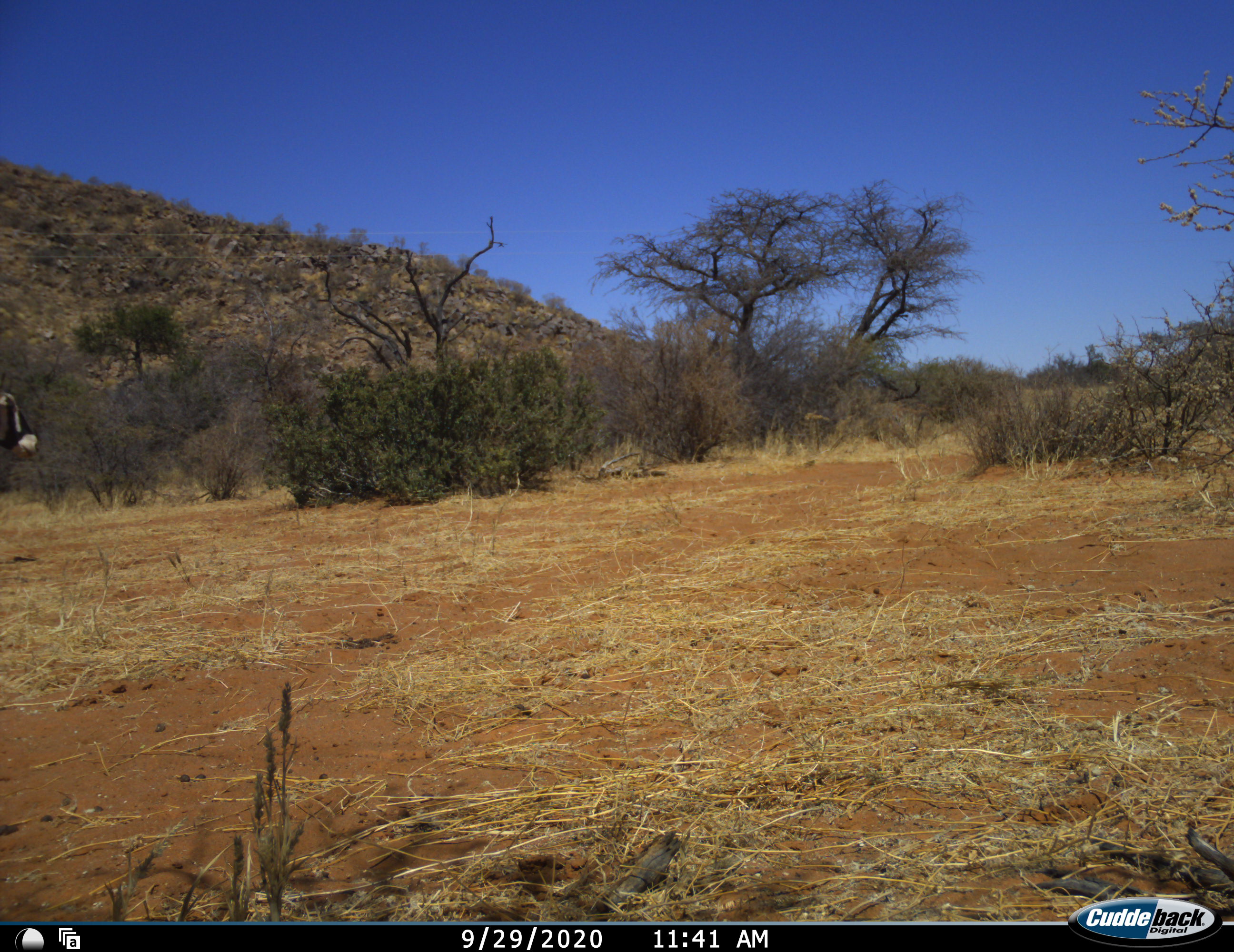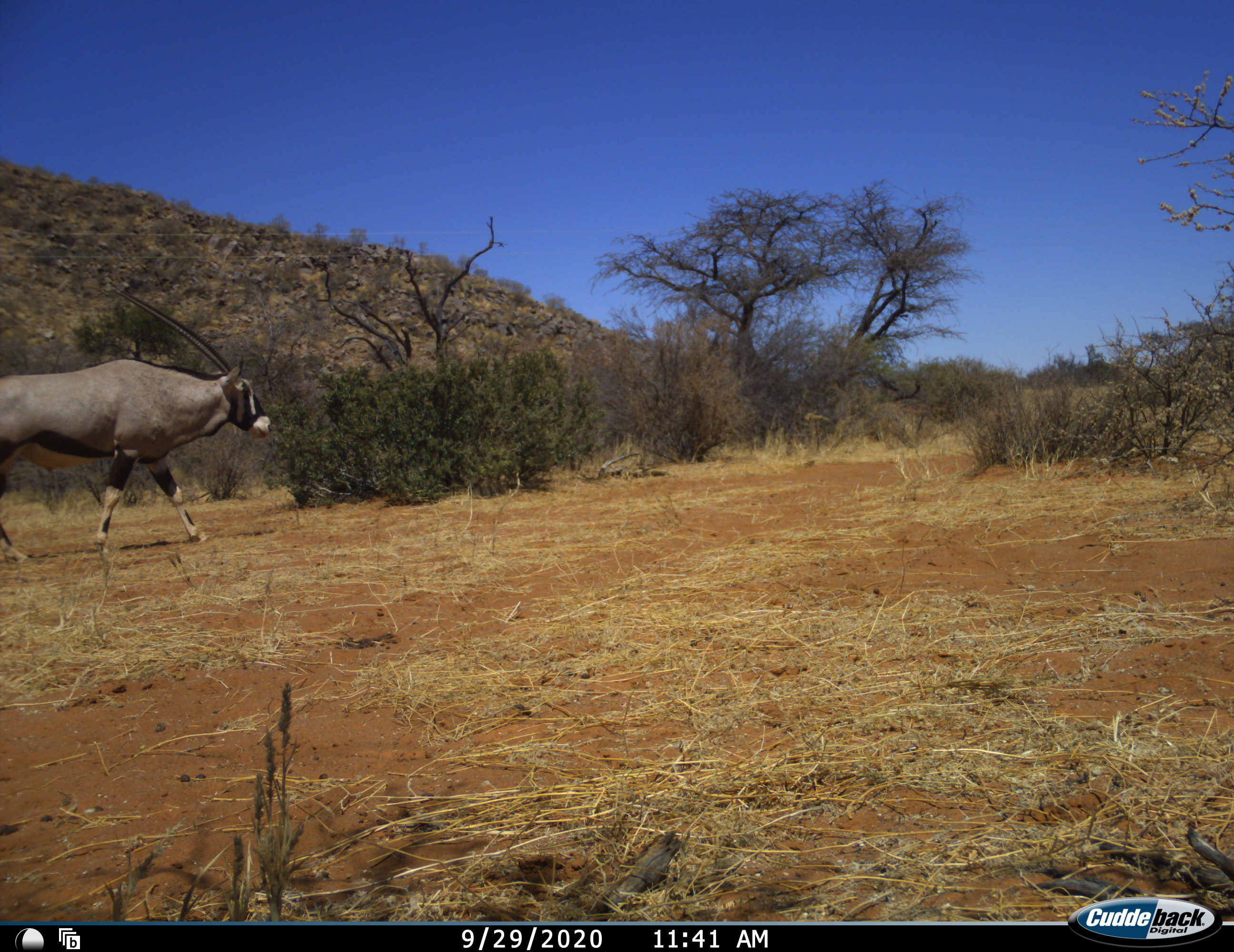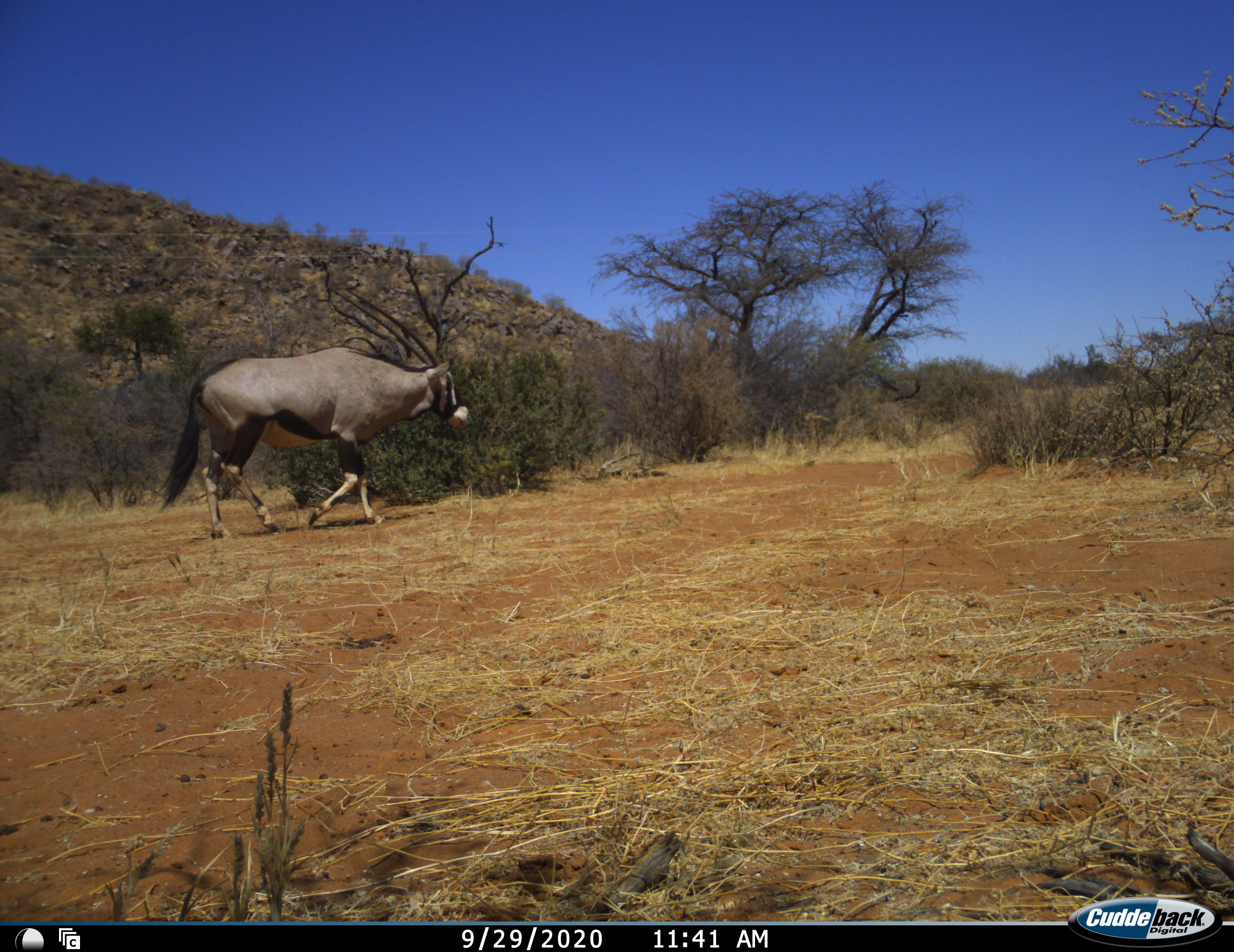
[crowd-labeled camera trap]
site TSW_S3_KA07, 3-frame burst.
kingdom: Animalia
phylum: Chordata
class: Mammalia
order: Artiodactyla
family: Bovidae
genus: Oryx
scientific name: Oryx gazella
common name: gemsbok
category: oryx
Oryx (gemsbok) (Oryx gazella), count 1. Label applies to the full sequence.